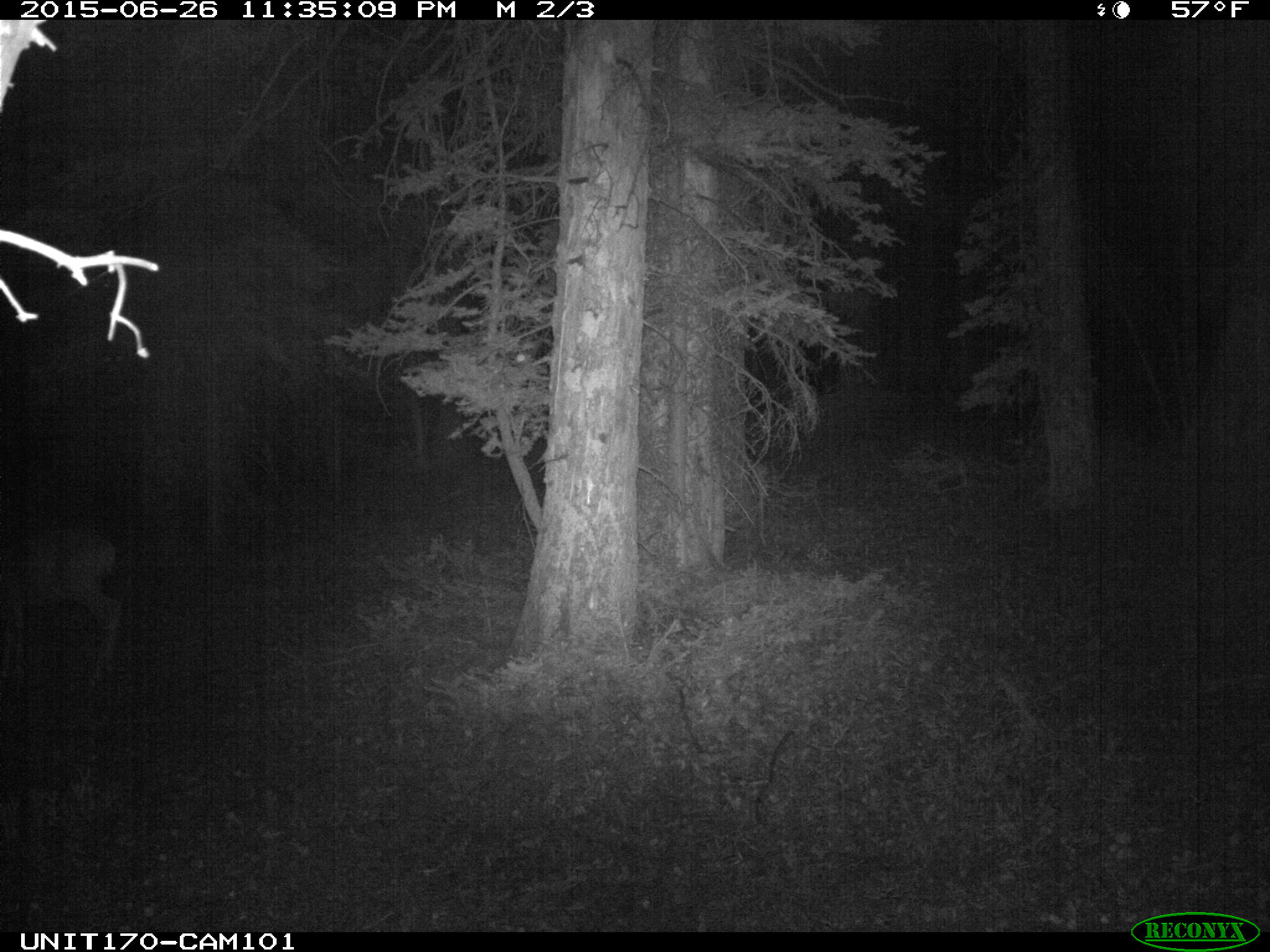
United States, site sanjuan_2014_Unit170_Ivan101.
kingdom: Animalia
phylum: Chordata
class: Mammalia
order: Artiodactyla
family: Cervidae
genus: Odocoileus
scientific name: Odocoileus hemionus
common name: mule deer